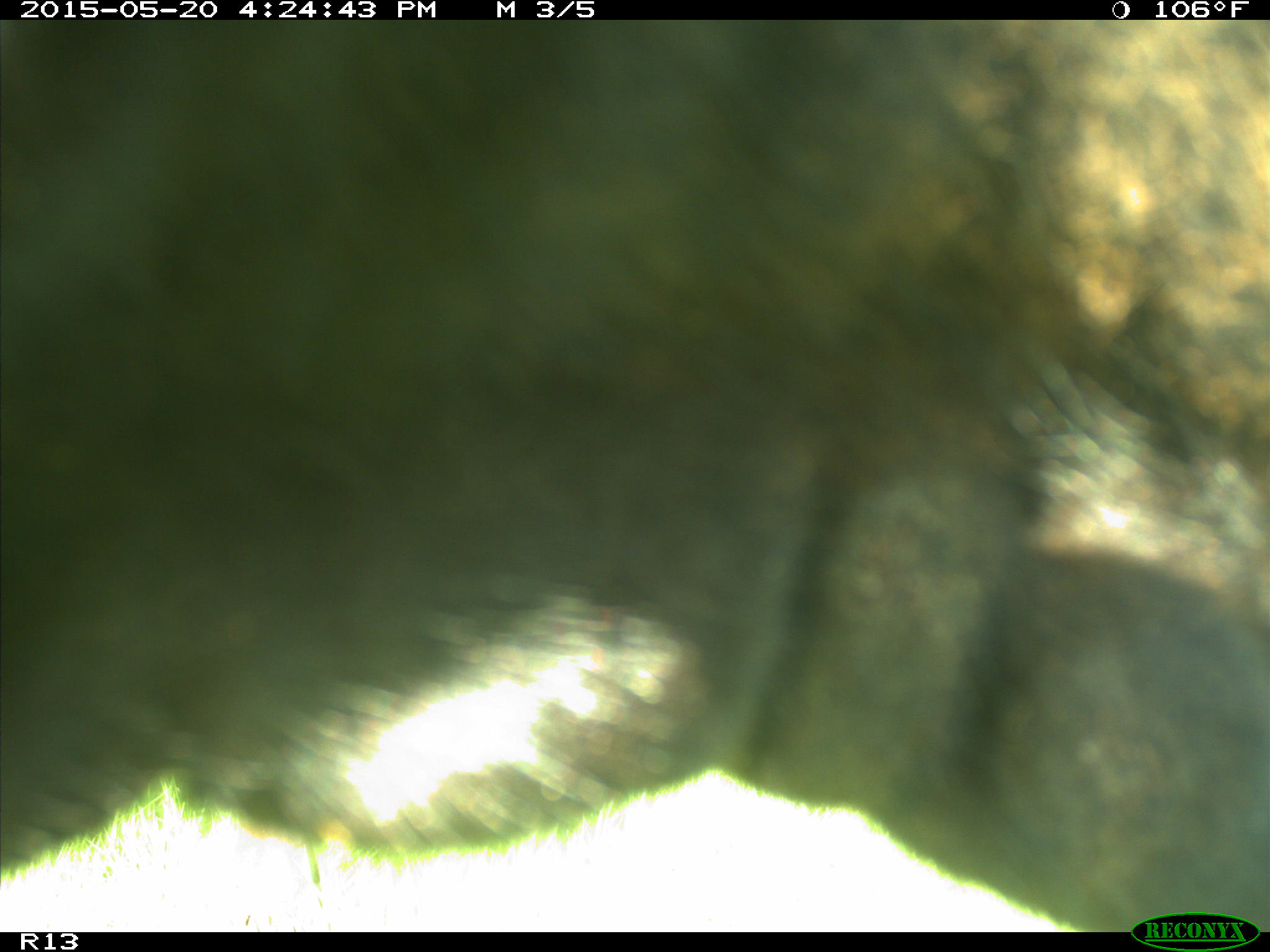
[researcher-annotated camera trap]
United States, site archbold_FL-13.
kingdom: Animalia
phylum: Chordata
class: Mammalia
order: Artiodactyla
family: Bovidae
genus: Bos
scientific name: Bos taurus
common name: domestic cow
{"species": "Bos taurus (domestic cow)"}